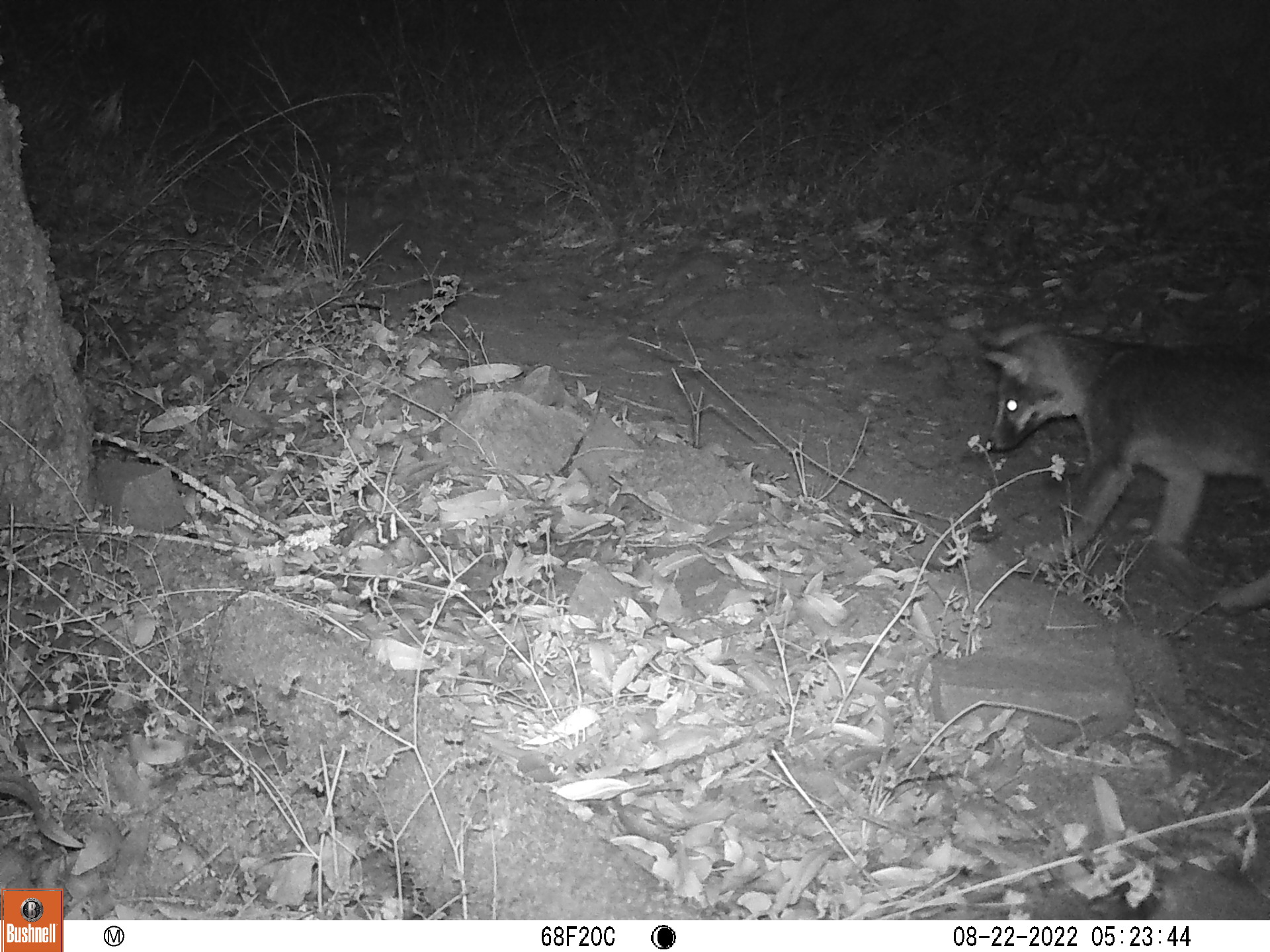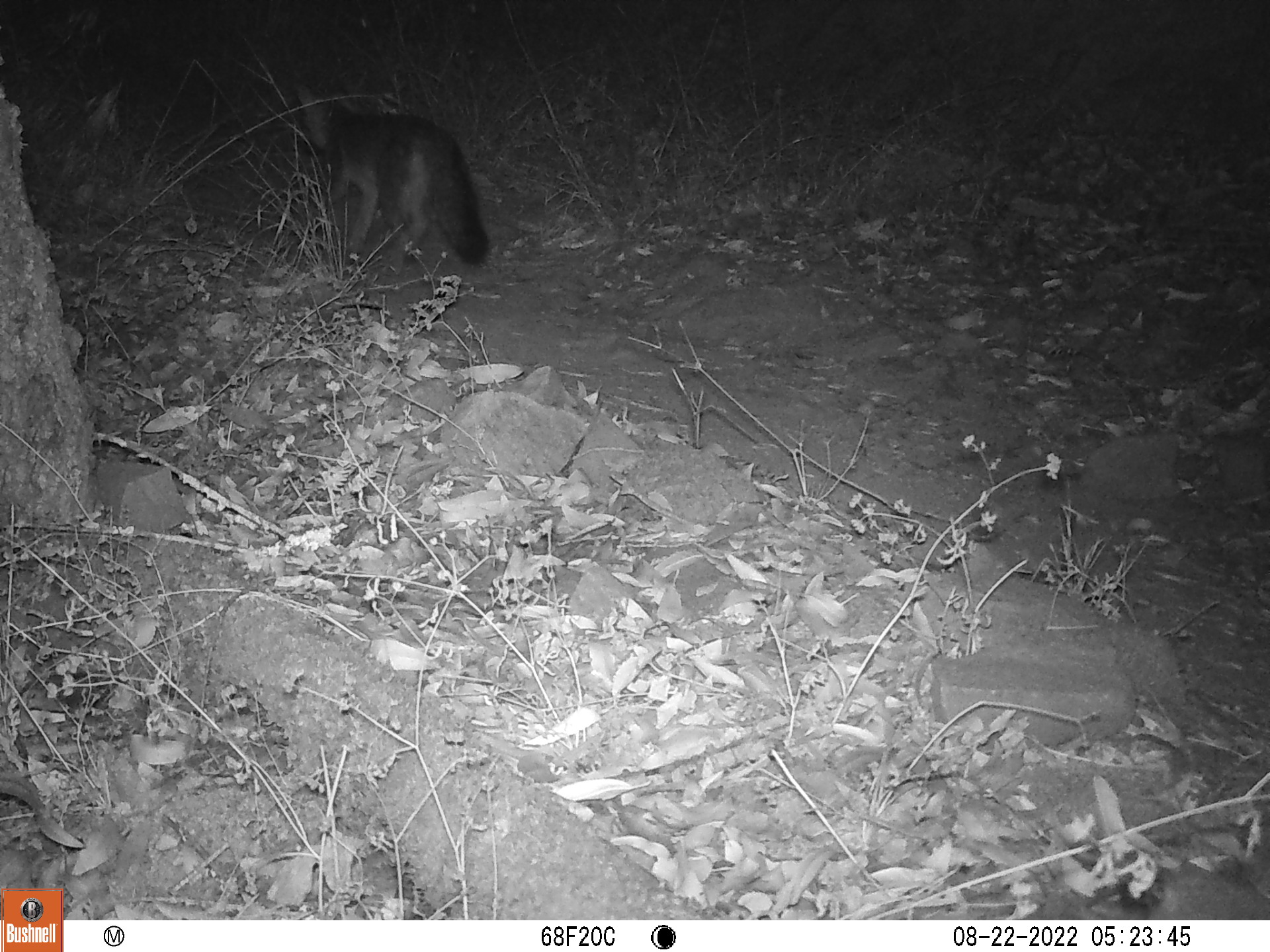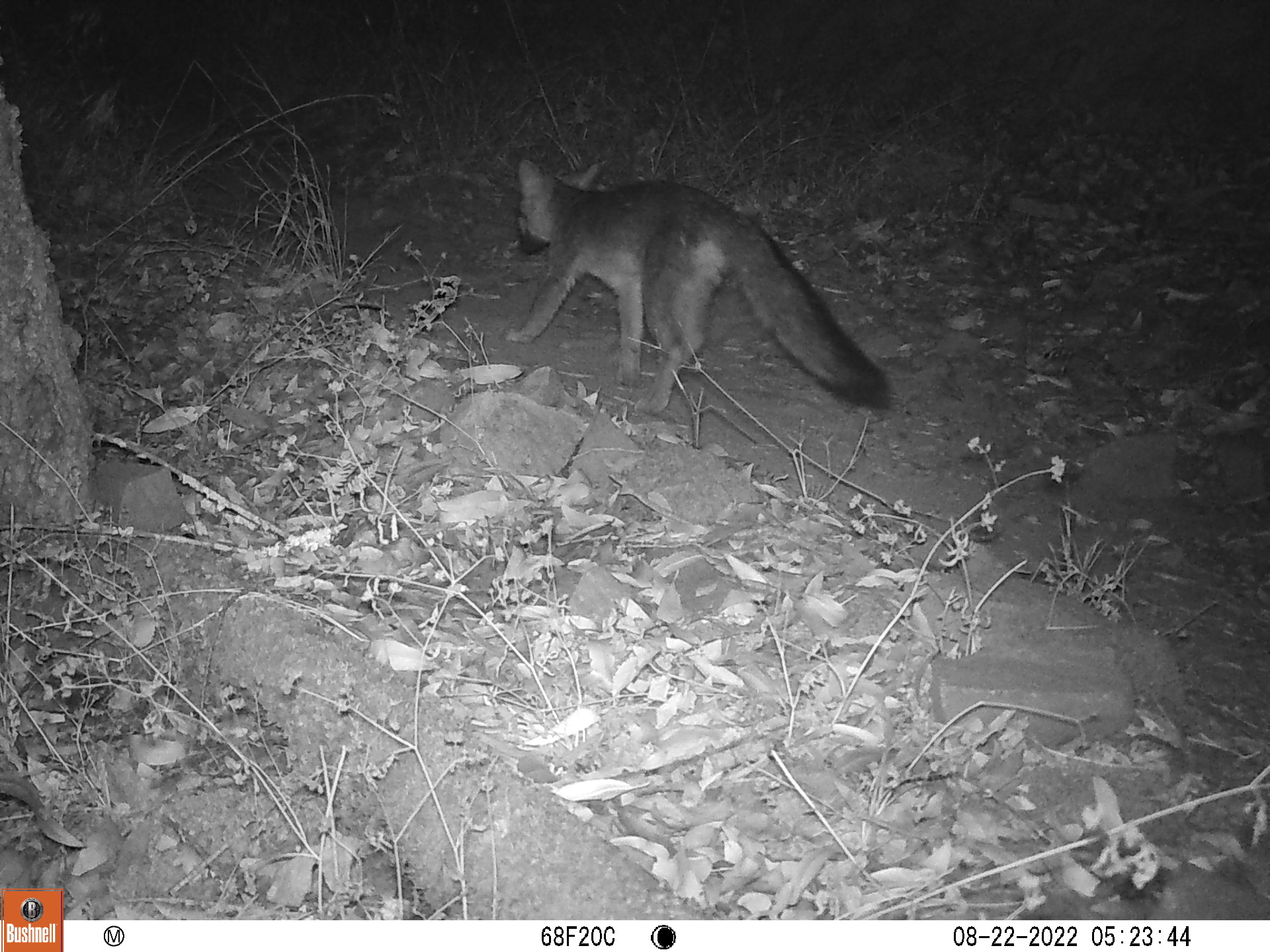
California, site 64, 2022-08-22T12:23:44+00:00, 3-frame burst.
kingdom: Animalia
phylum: Chordata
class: Mammalia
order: Carnivora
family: Canidae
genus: Urocyon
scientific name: Urocyon cinereoargenteus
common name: gray fox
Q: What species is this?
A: Gray fox (Urocyon cinereoargenteus).